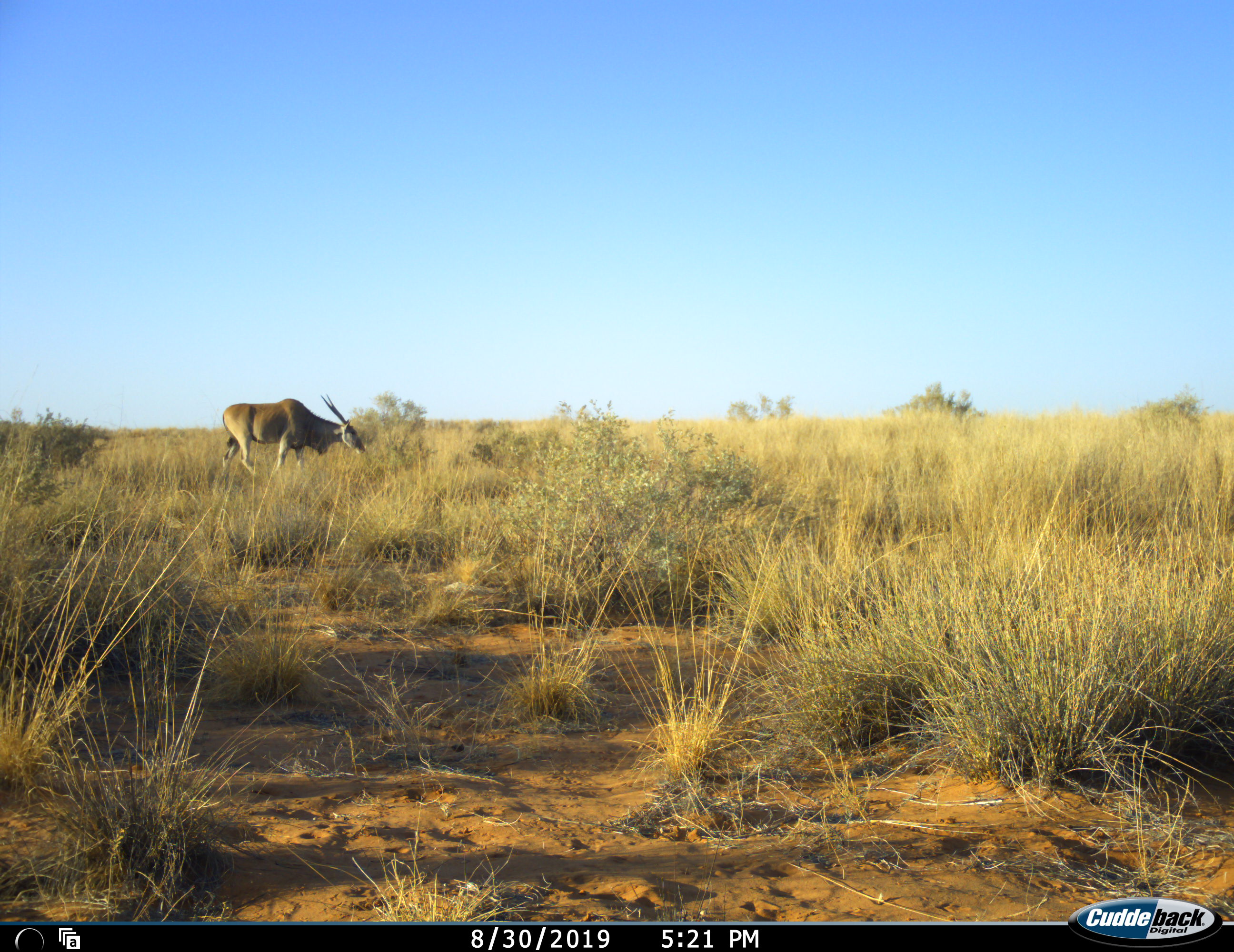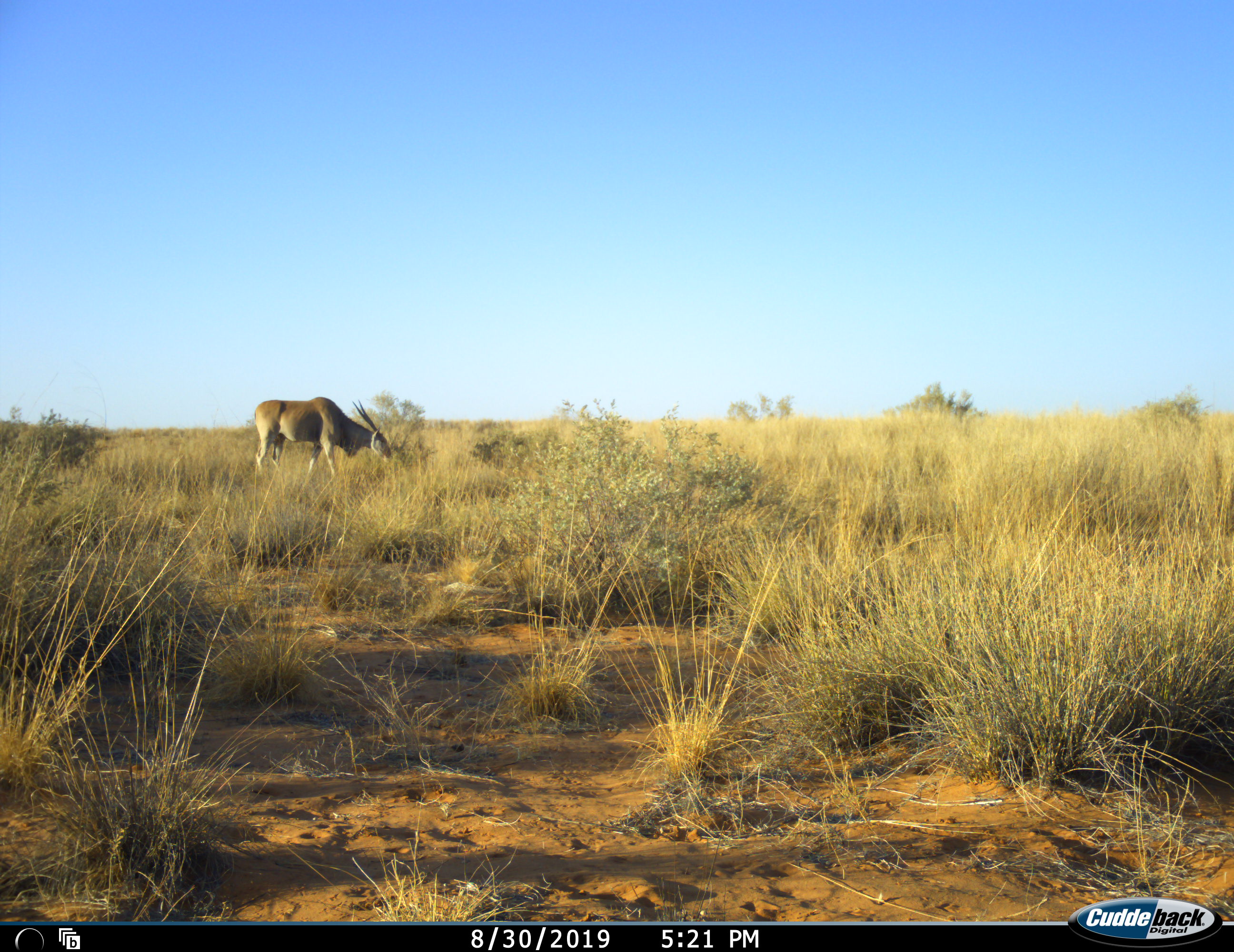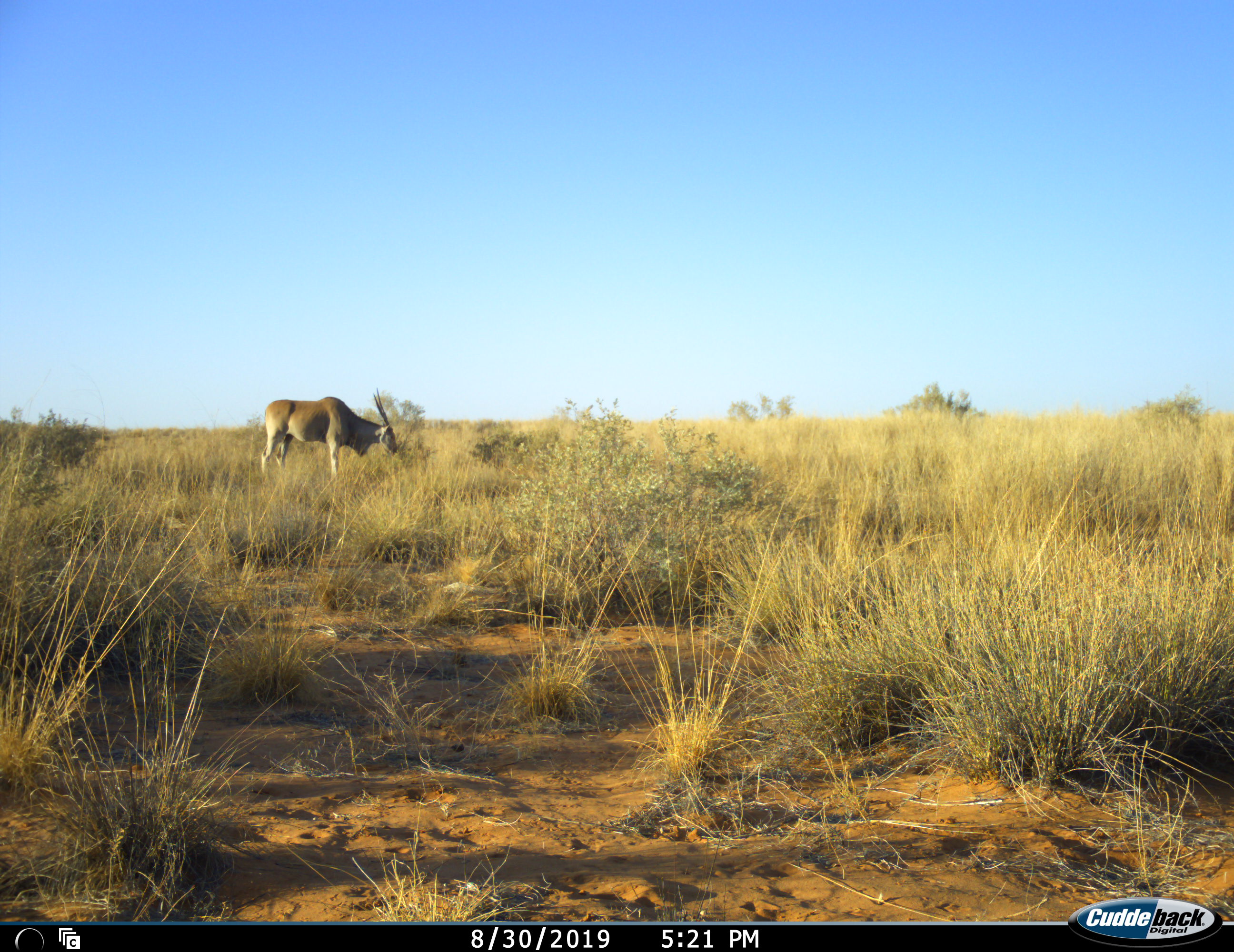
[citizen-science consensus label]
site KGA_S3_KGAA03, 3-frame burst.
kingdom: Animalia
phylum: Chordata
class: Mammalia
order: Artiodactyla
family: Bovidae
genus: Tragelaphus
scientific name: Tragelaphus oryx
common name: eland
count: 1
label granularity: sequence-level